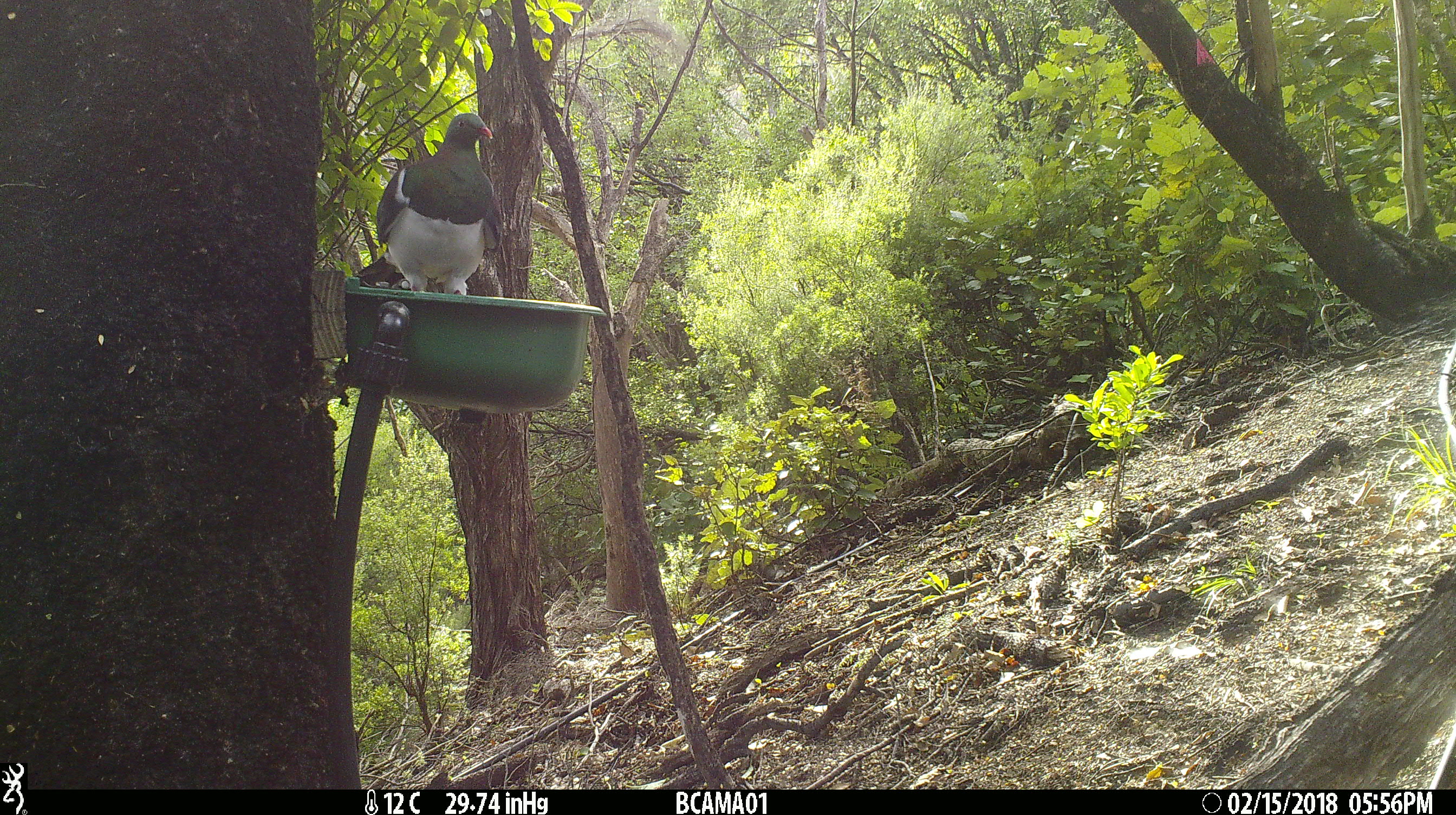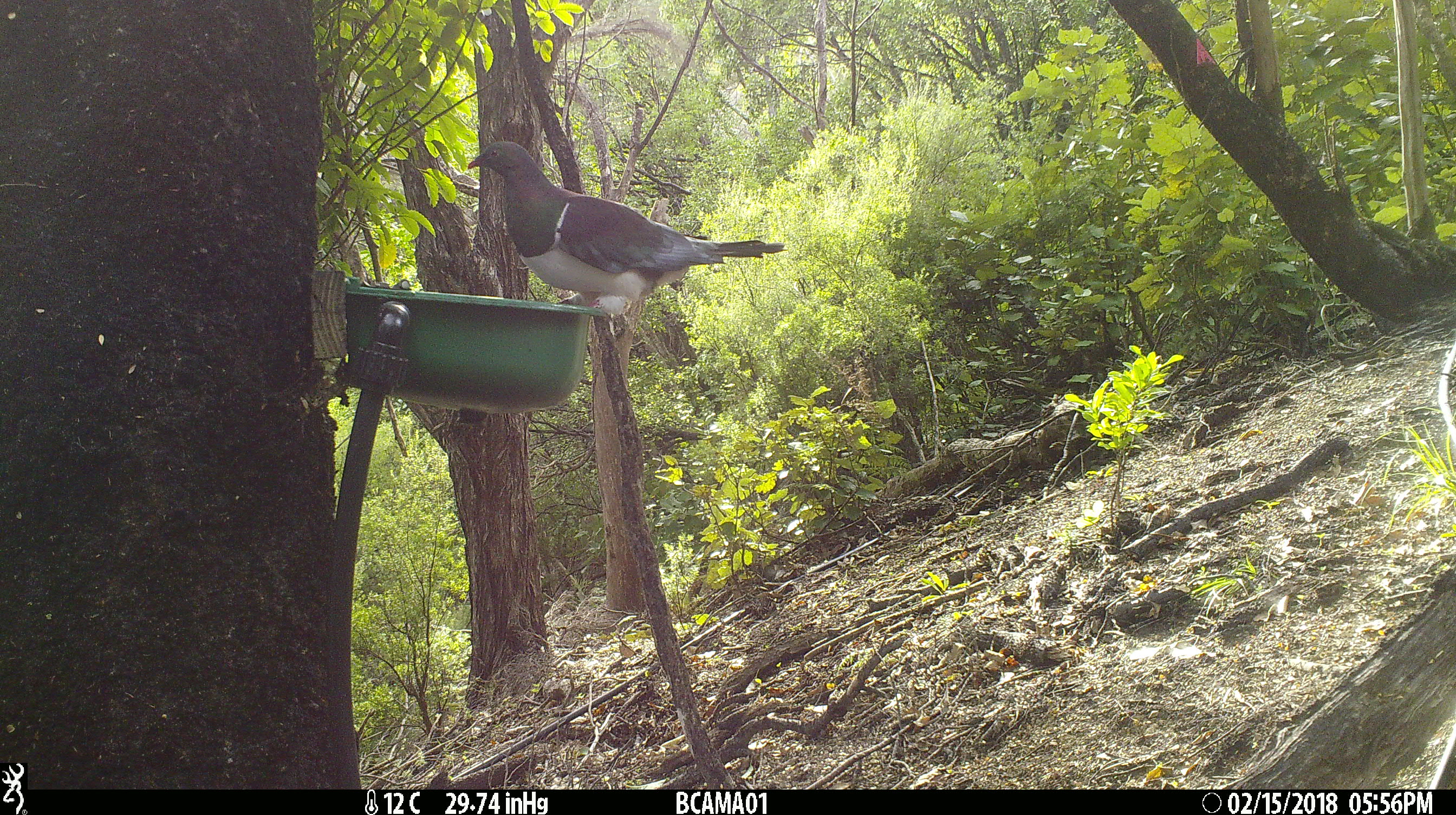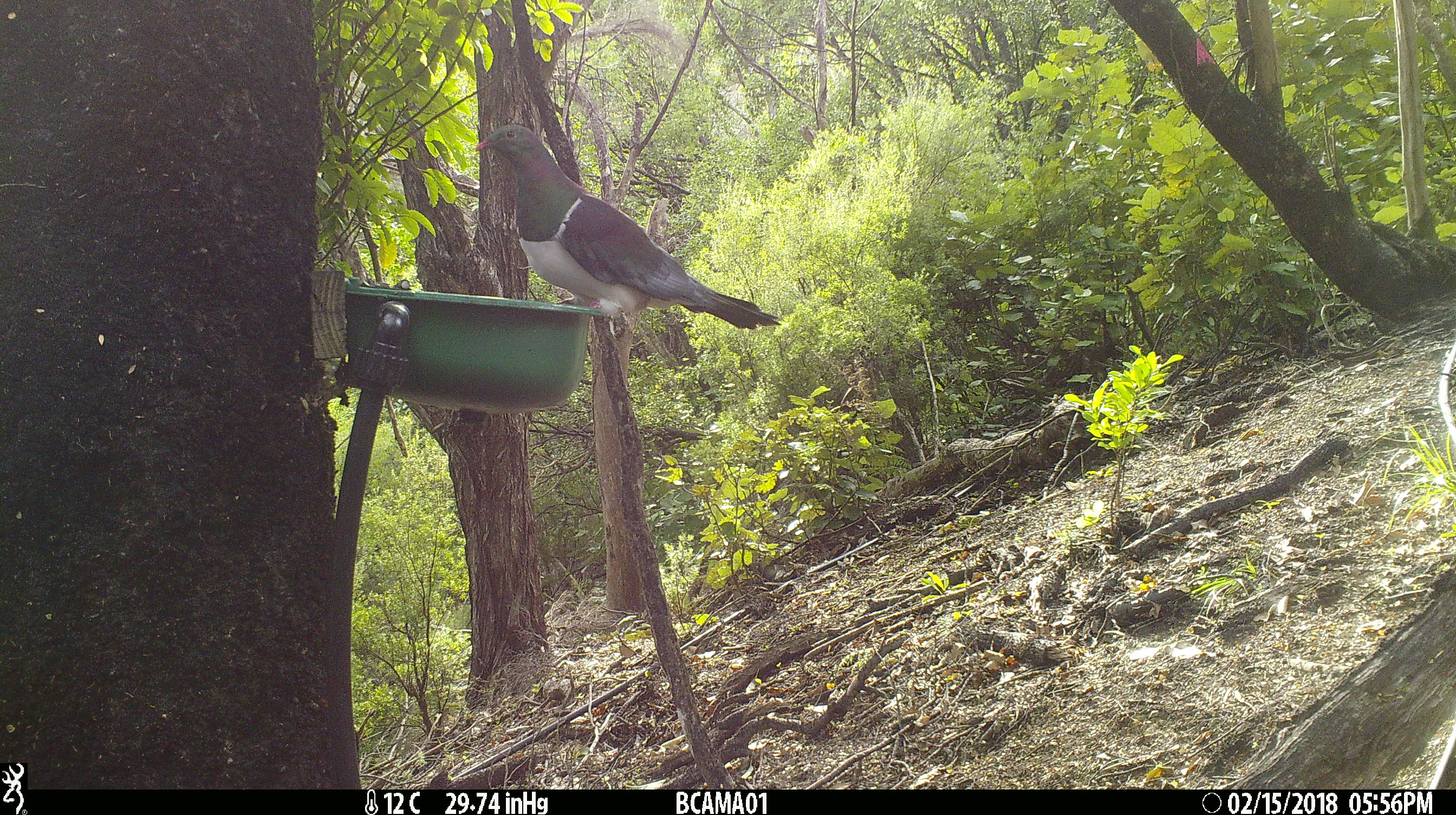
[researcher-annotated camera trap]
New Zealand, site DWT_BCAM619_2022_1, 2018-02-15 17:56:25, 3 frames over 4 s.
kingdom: Animalia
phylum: Chordata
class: Aves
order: Columbiformes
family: Columbidae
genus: Hemiphaga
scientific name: Hemiphaga novaeseelandiae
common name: new zealand pigeon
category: kereru